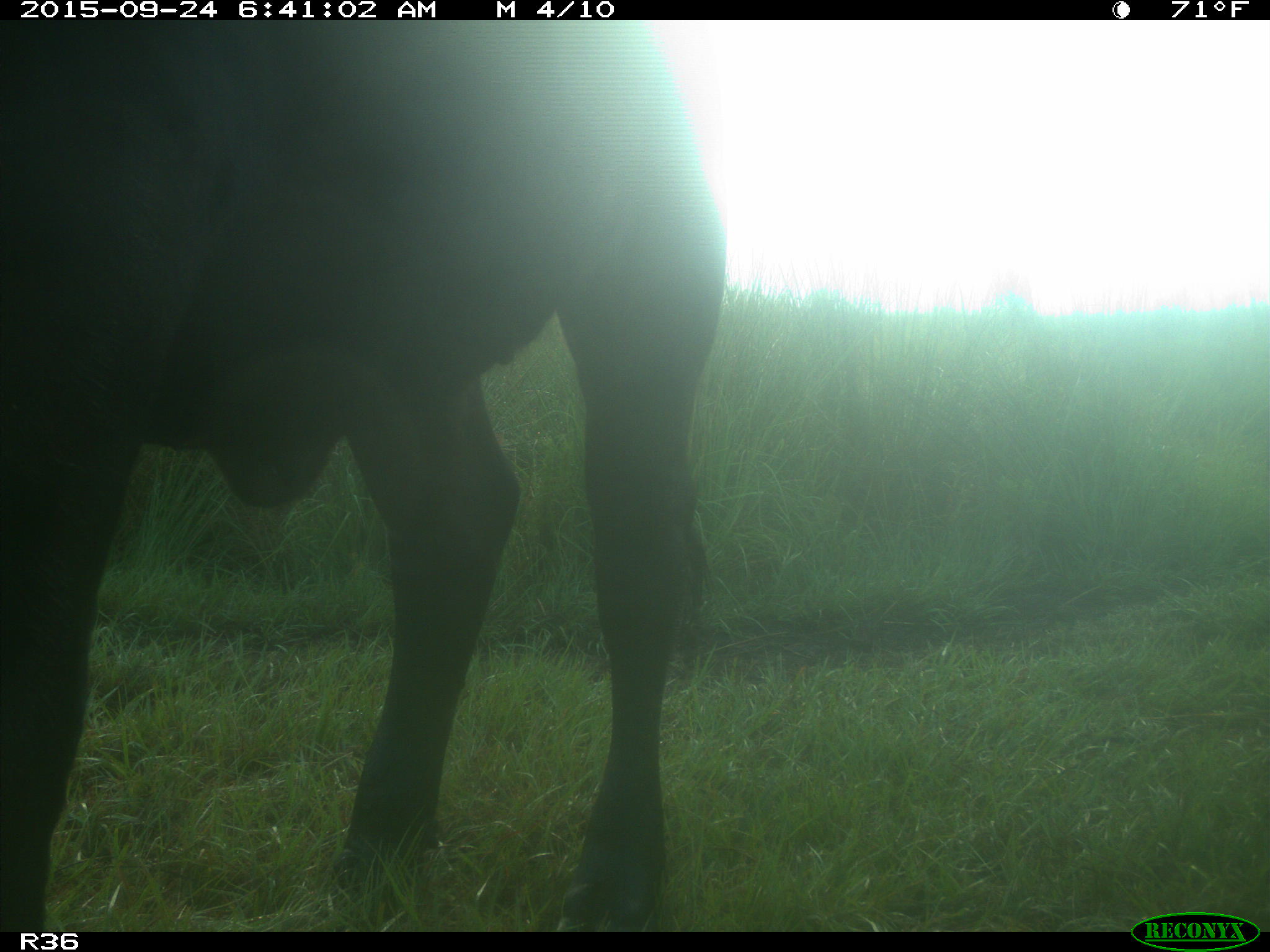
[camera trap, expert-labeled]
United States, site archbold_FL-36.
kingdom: Animalia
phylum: Chordata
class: Mammalia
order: Artiodactyla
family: Bovidae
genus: Bos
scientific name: Bos taurus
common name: domestic cow